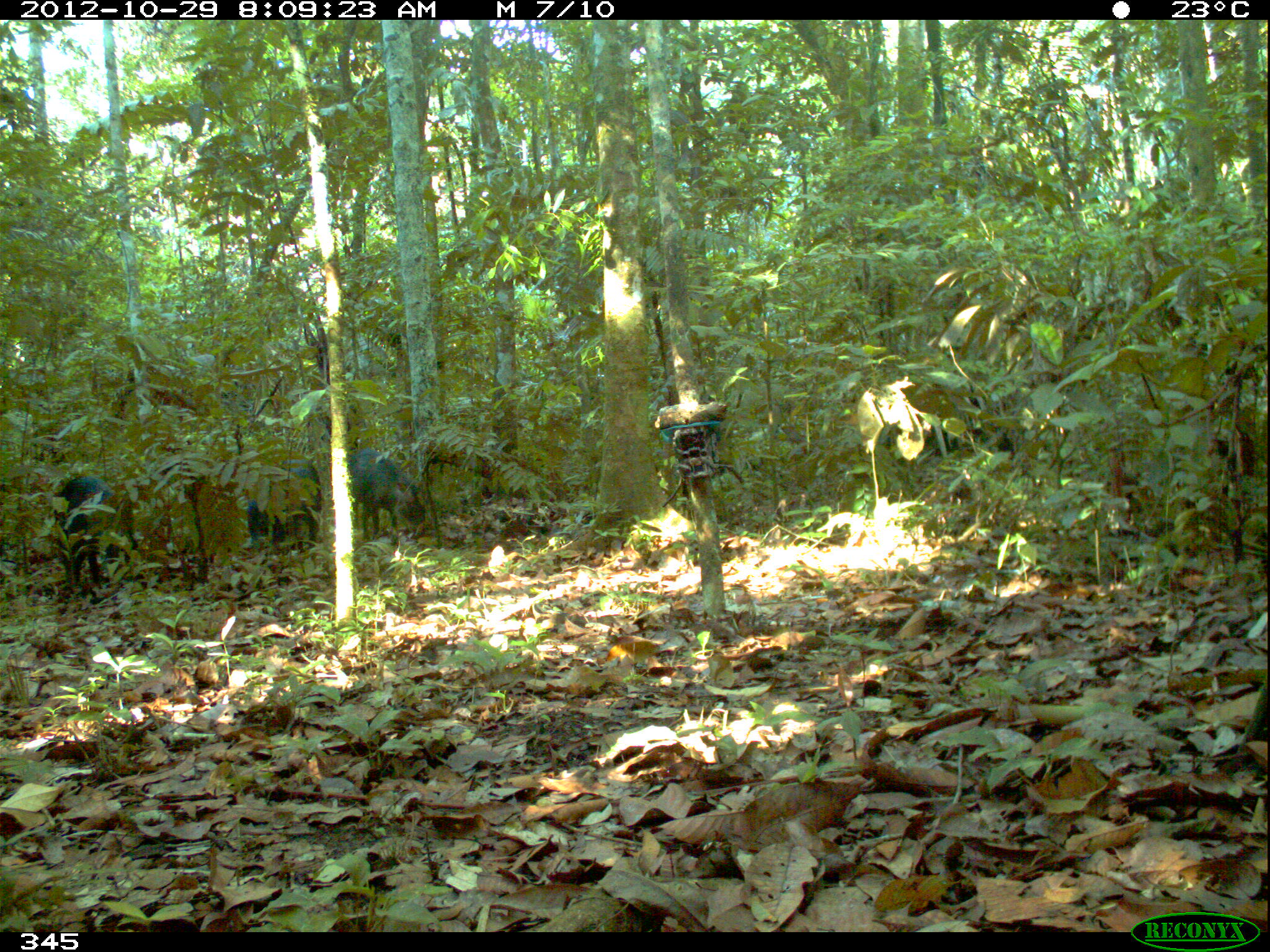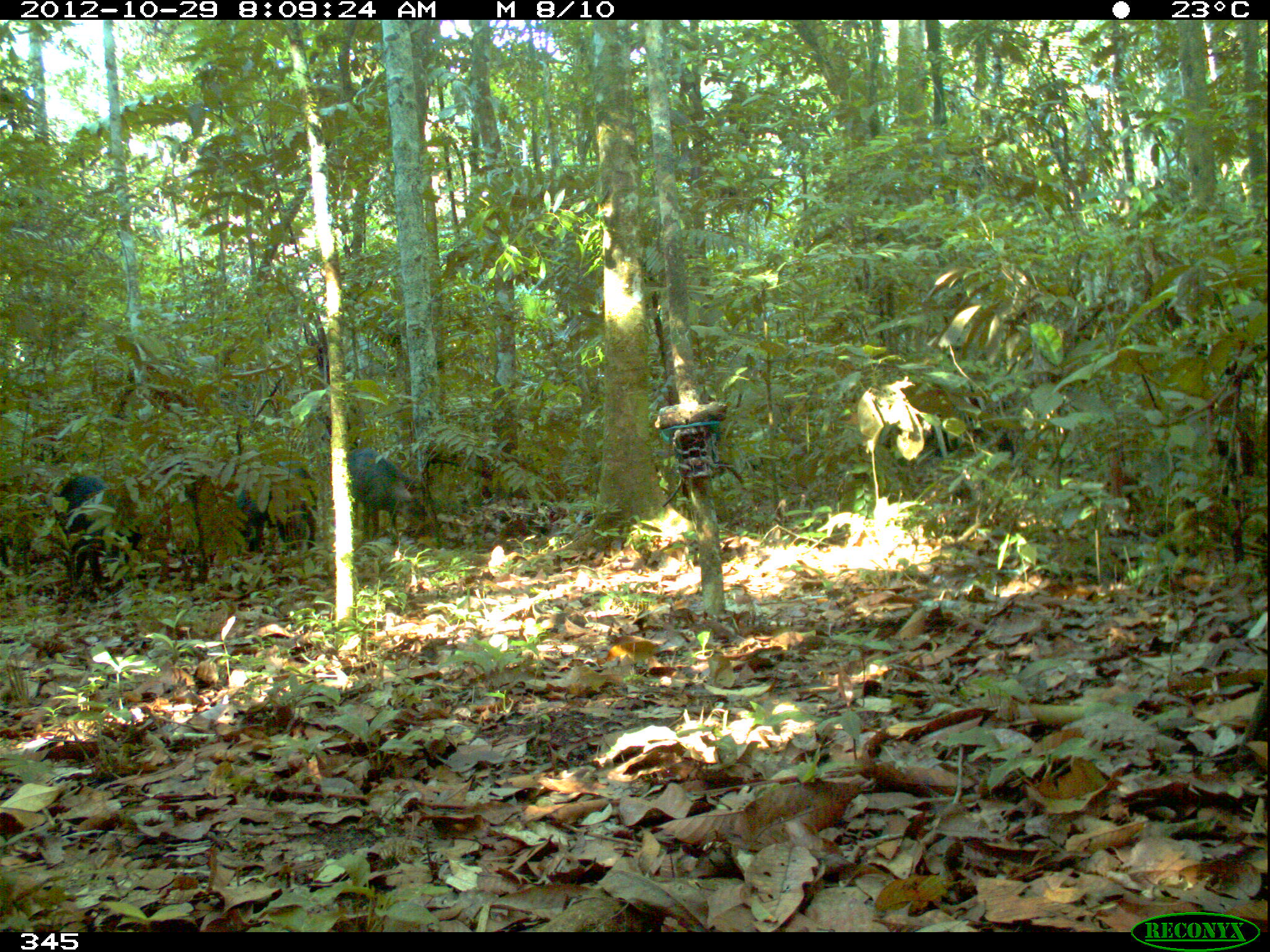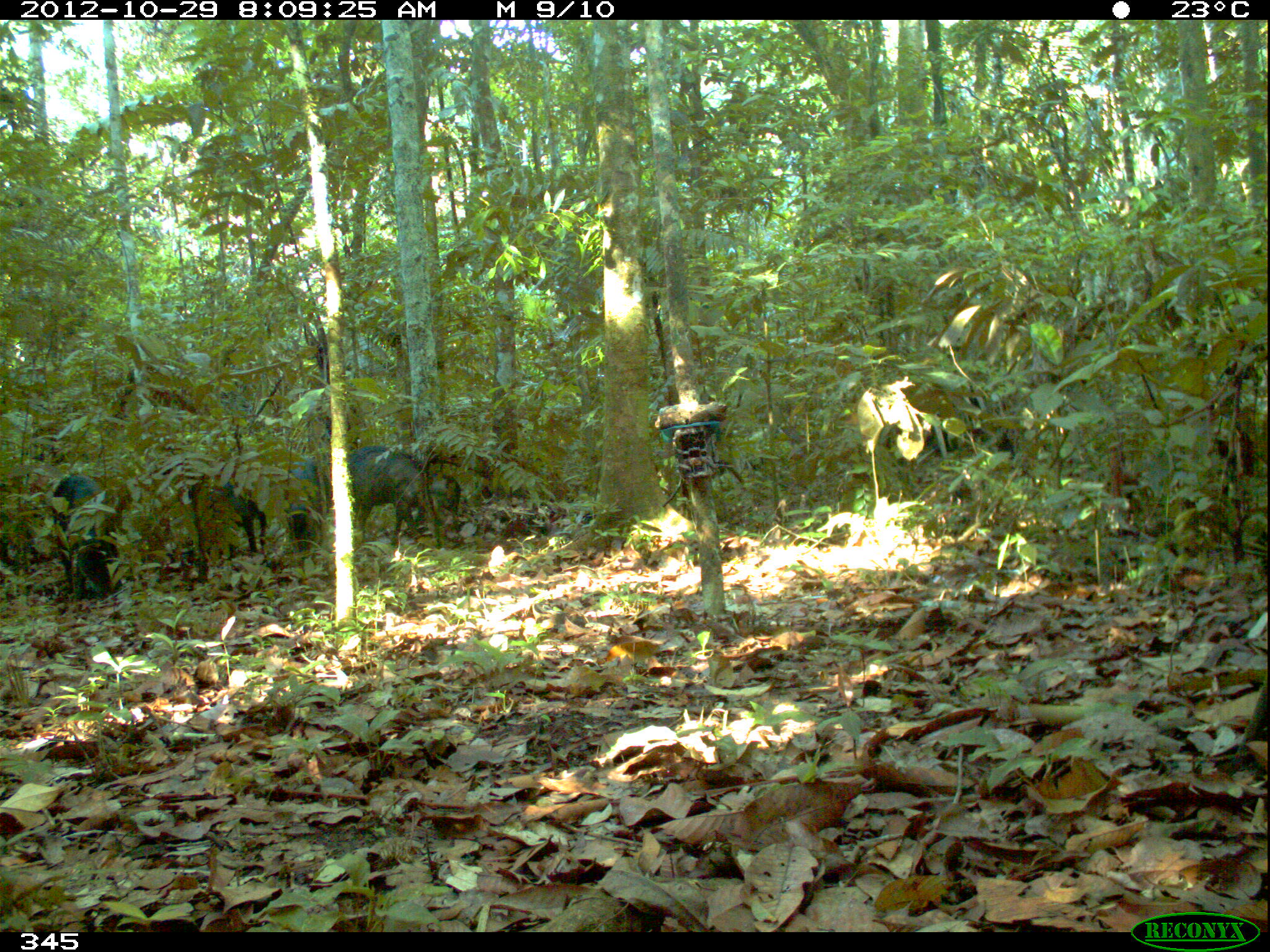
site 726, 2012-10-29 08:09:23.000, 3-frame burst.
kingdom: Animalia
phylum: Chordata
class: Mammalia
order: Artiodactyla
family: Tayassuidae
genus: Tayassu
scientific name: Tayassu pecari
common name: white-lipped peccary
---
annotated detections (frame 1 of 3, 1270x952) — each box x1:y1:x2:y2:
tayassu pecari: 53:476:137:585; 244:456:323:550; 349:450:425:537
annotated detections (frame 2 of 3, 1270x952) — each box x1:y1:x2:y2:
tayassu pecari: 54:474:142:581; 346:447:434:542; 239:453:318:554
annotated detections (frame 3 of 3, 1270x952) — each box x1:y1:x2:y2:
tayassu pecari: 50:474:114:592; 347:445:426:539; 280:450:330:550; 207:474:267:557; 424:471:461:539